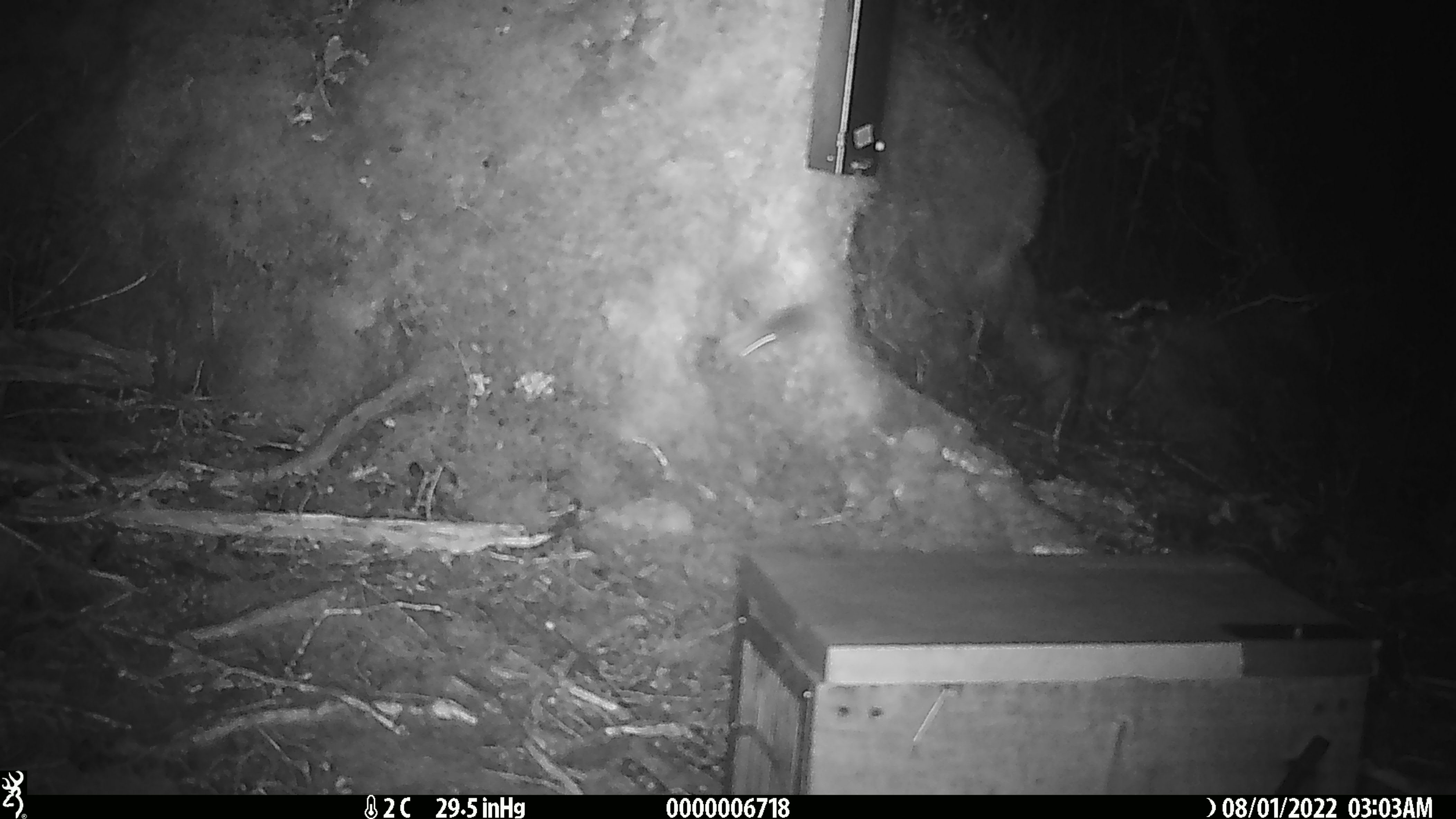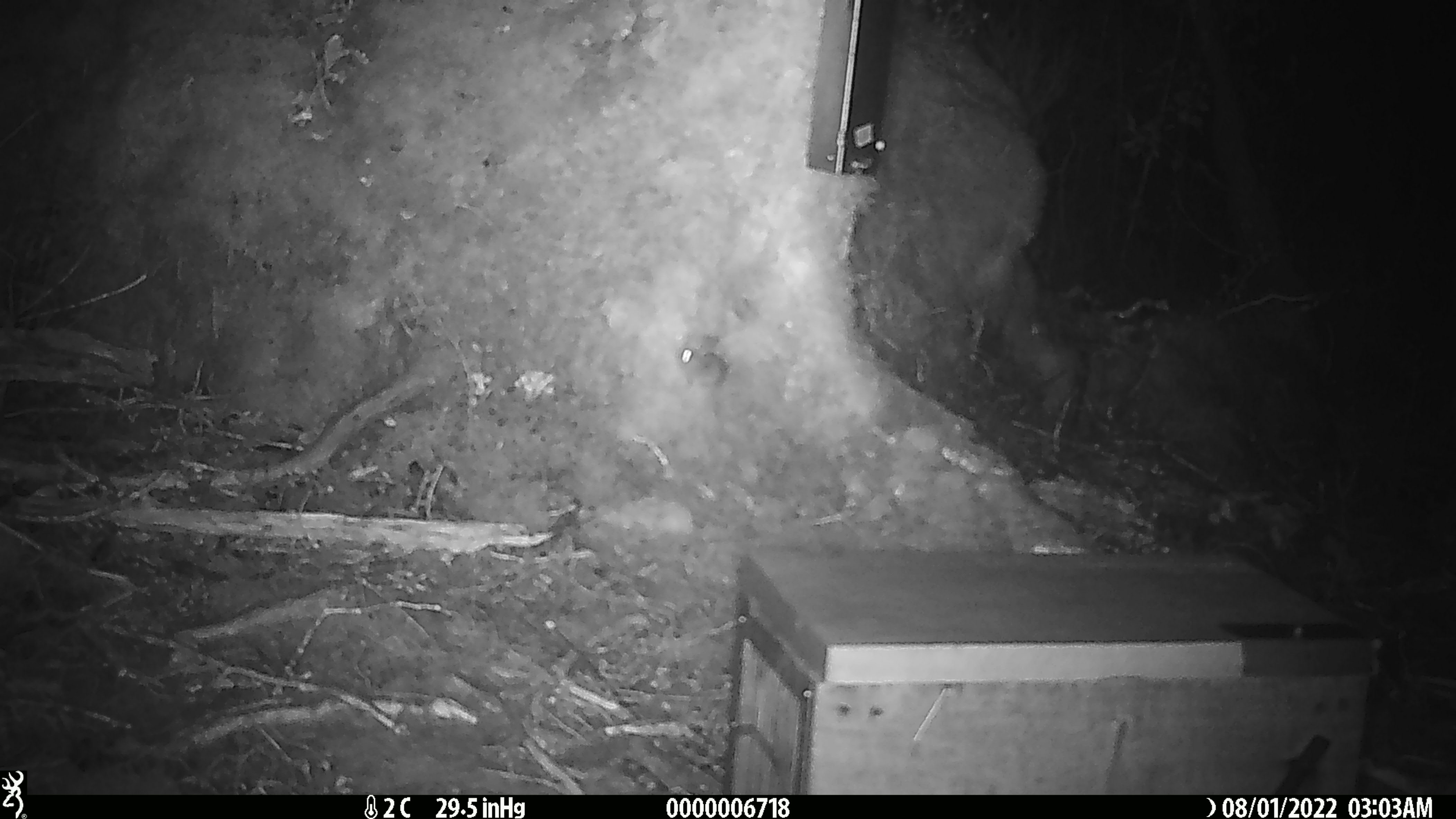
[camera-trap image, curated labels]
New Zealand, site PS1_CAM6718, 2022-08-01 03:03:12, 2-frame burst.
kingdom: Animalia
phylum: Chordata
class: Mammalia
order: Rodentia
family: Muridae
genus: Mus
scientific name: Mus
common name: mouse